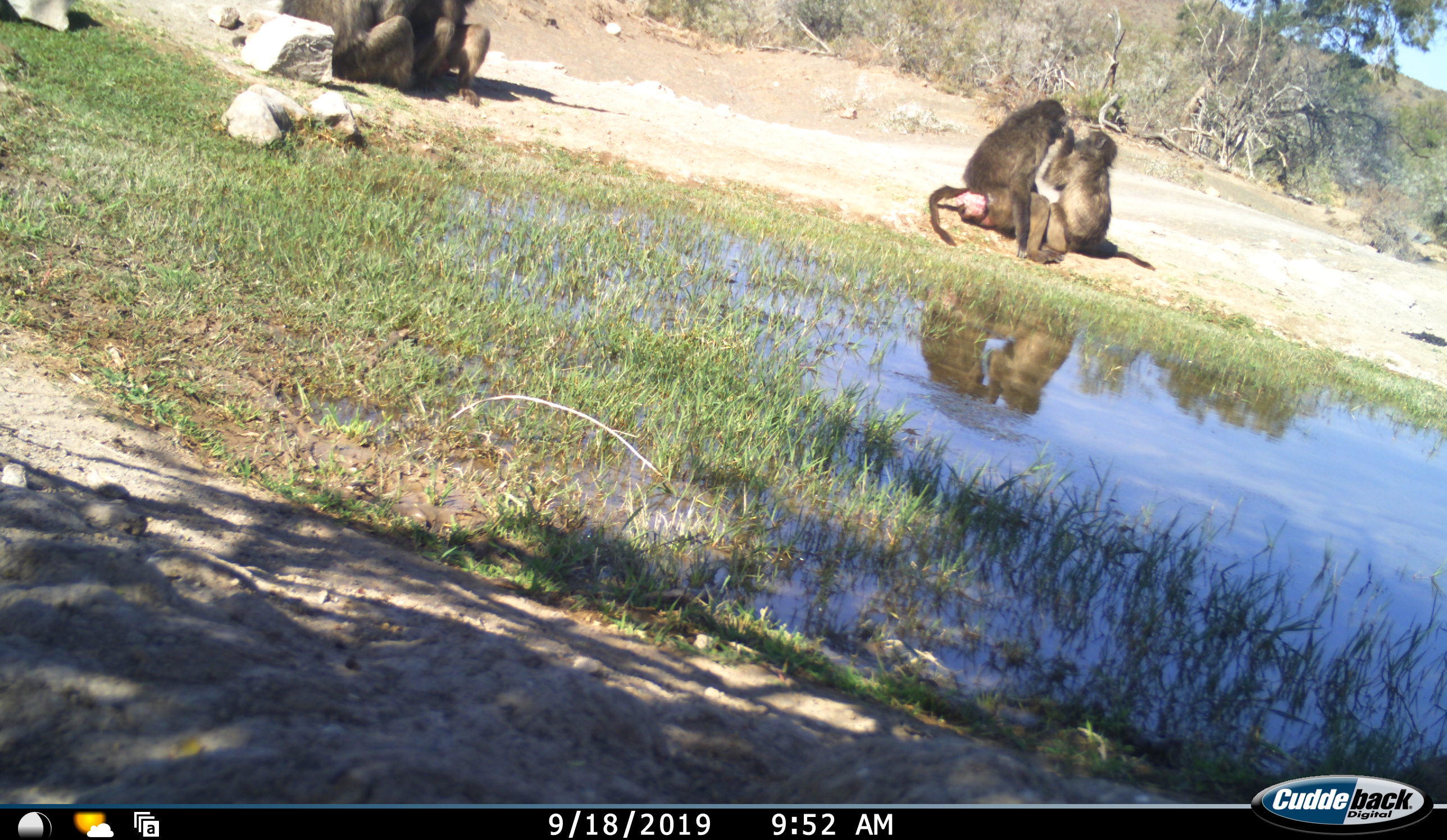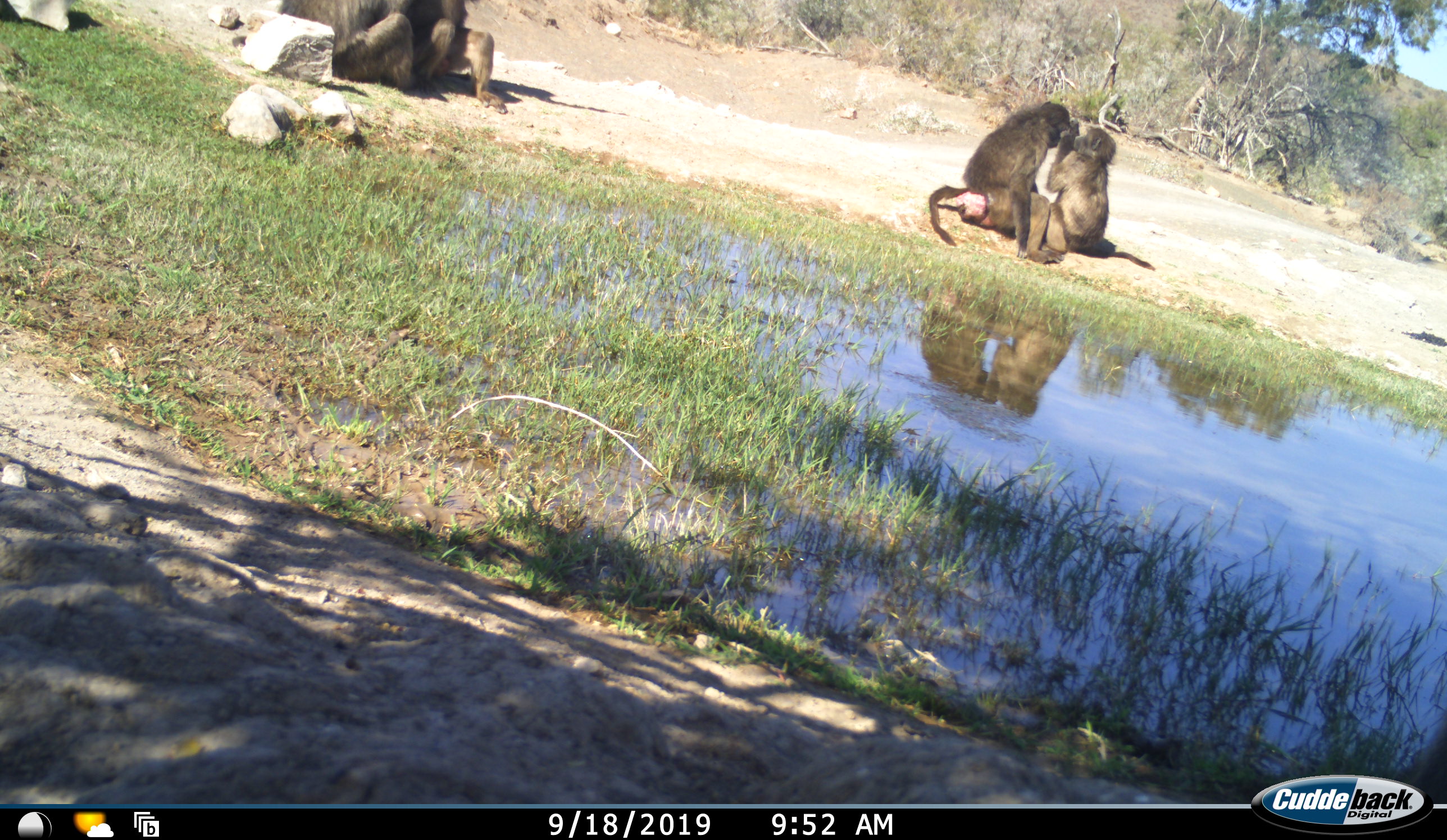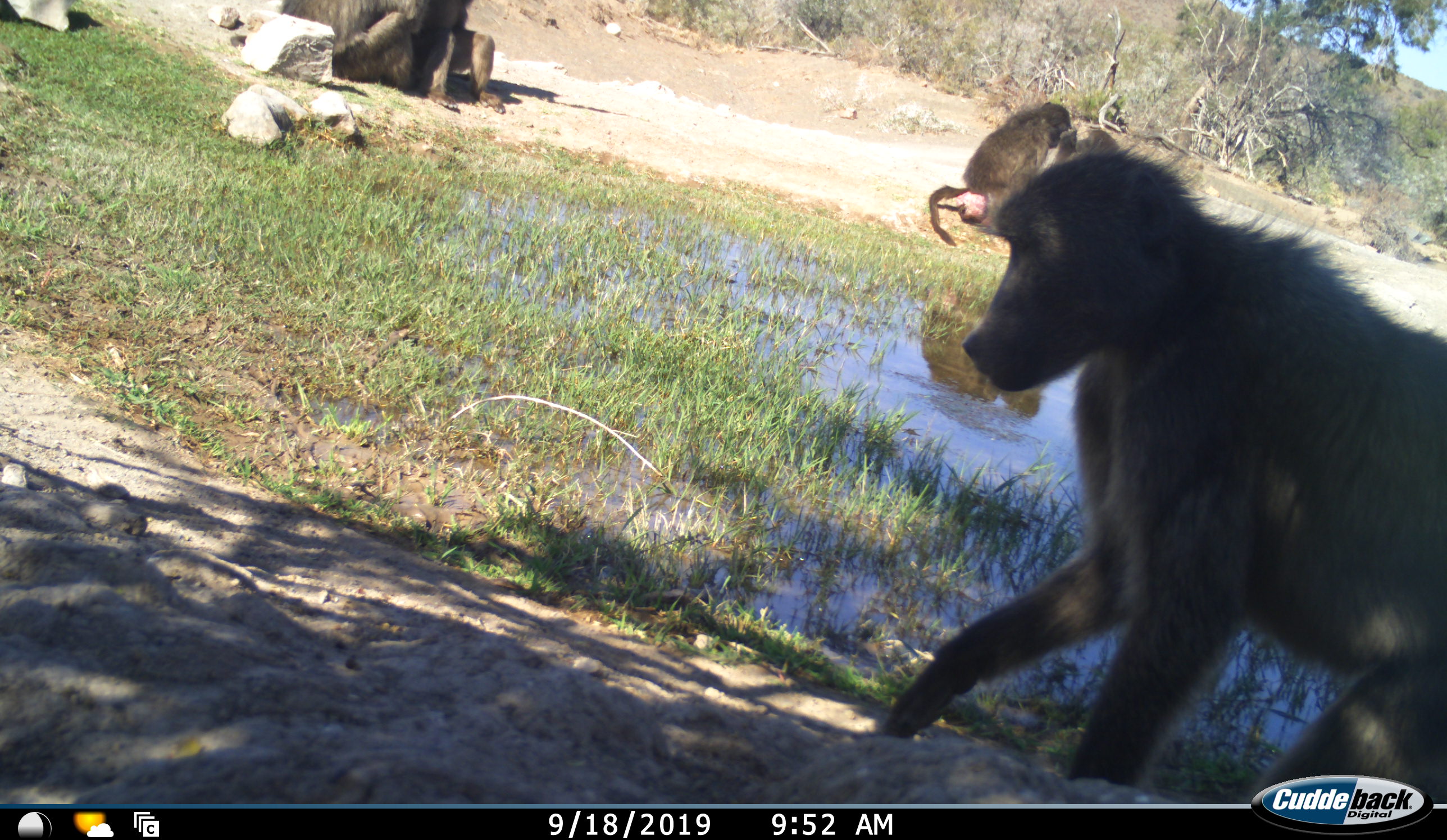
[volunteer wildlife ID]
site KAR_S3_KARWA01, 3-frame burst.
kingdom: Animalia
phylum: Chordata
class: Mammalia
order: Primates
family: Cercopithecidae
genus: Papio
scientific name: Papio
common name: baboon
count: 5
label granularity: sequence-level